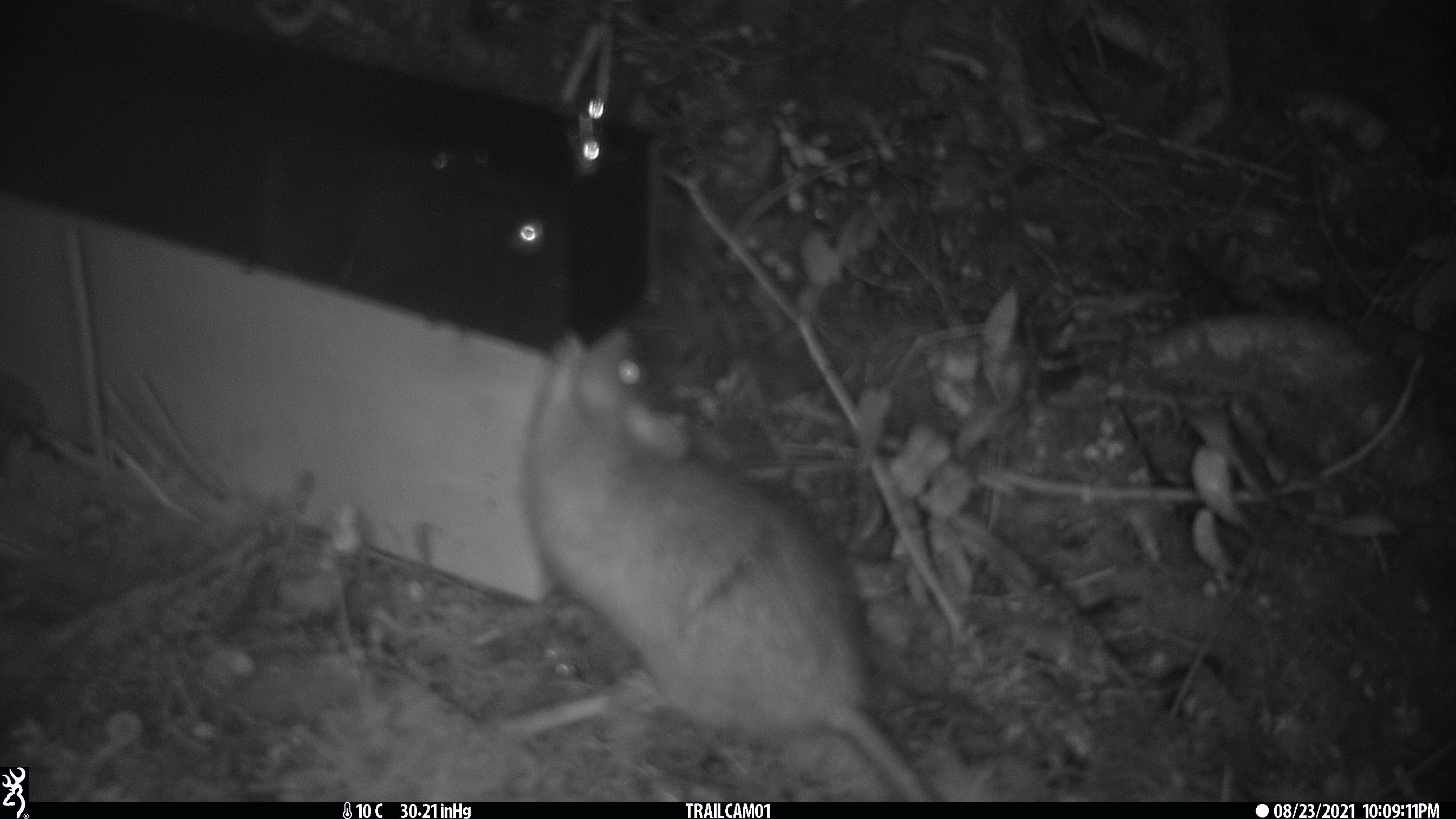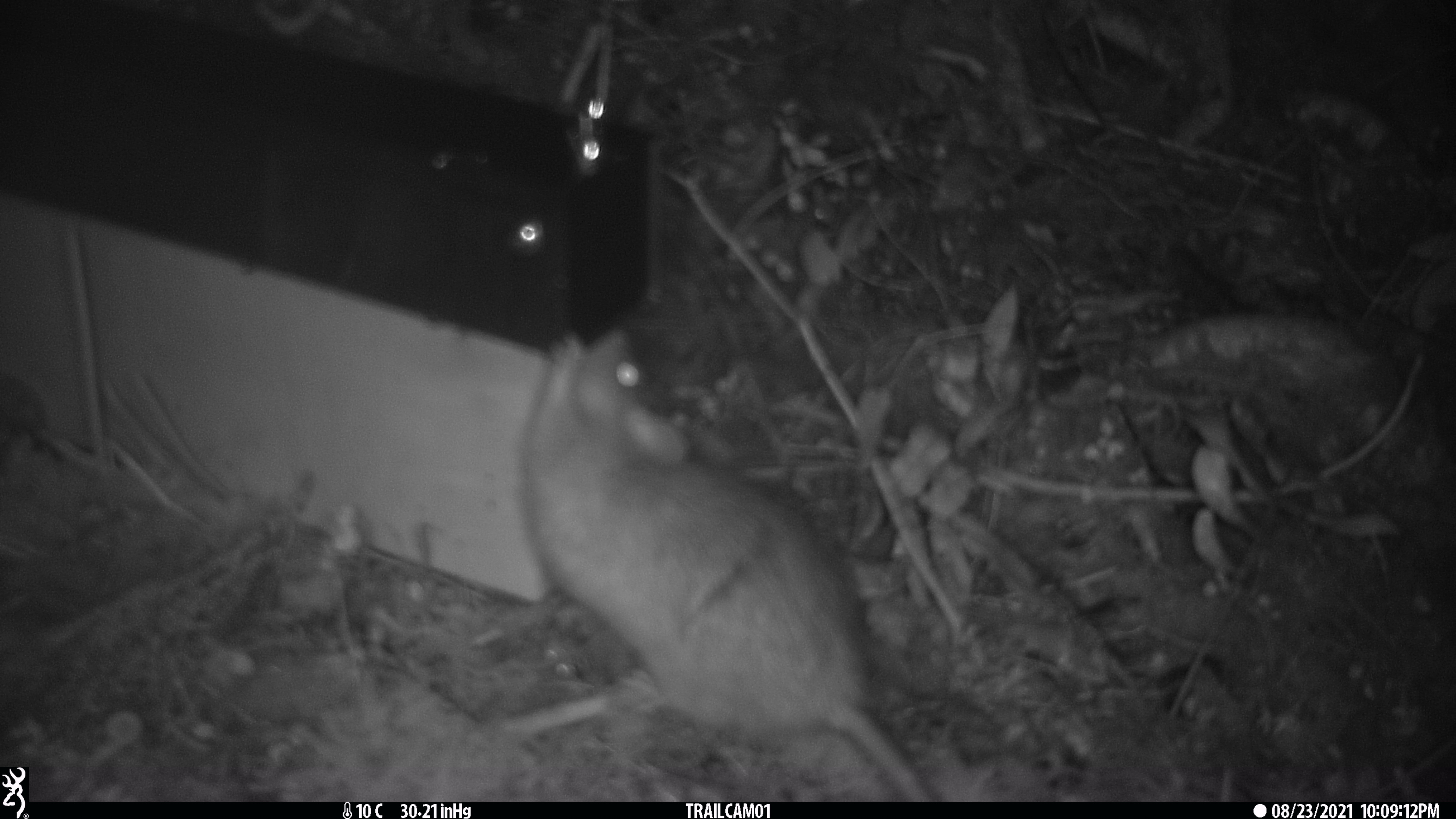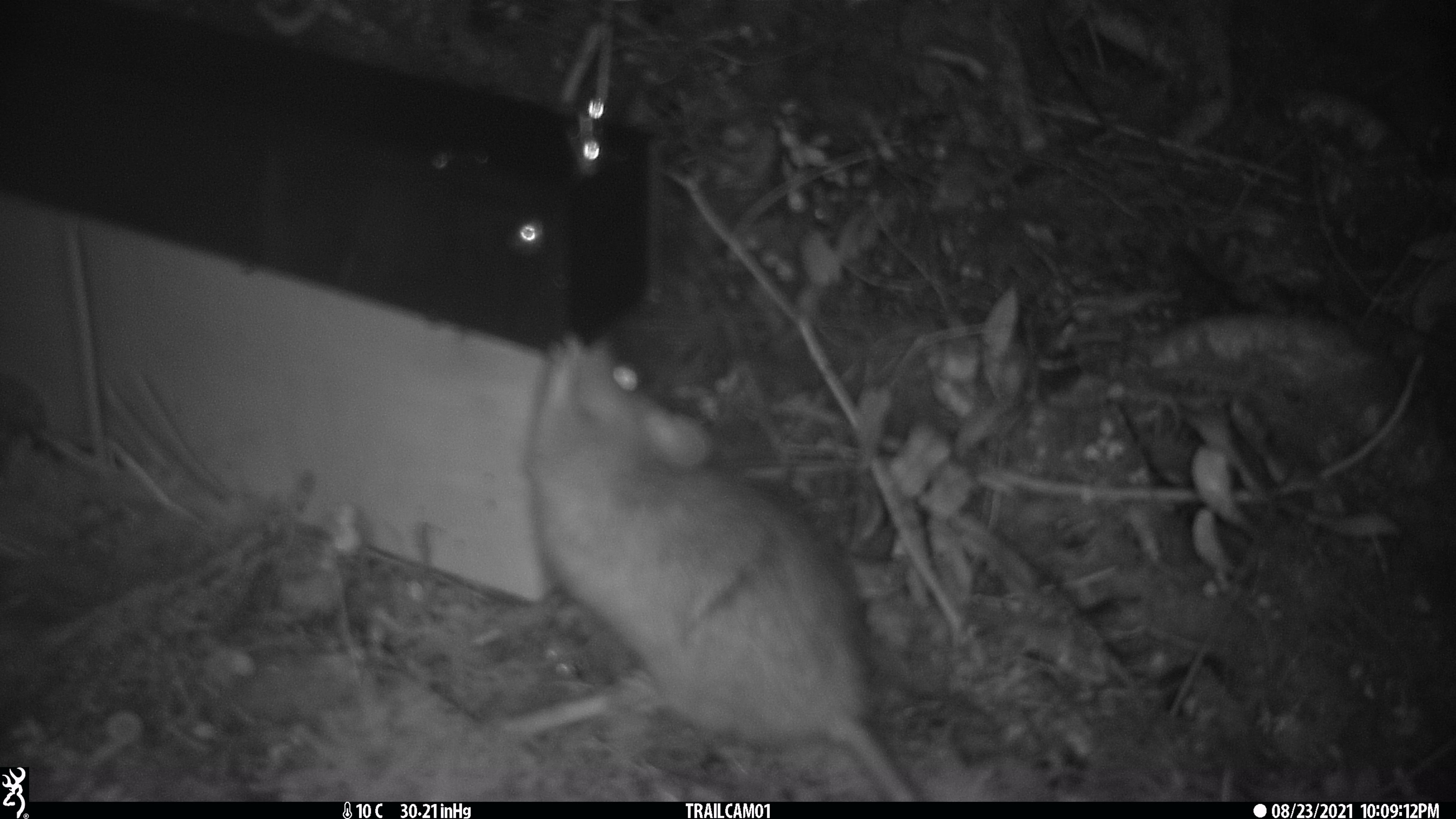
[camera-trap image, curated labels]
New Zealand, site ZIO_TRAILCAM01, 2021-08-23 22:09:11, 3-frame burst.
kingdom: Animalia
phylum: Chordata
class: Mammalia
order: Rodentia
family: Muridae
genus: Rattus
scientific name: Rattus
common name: rat